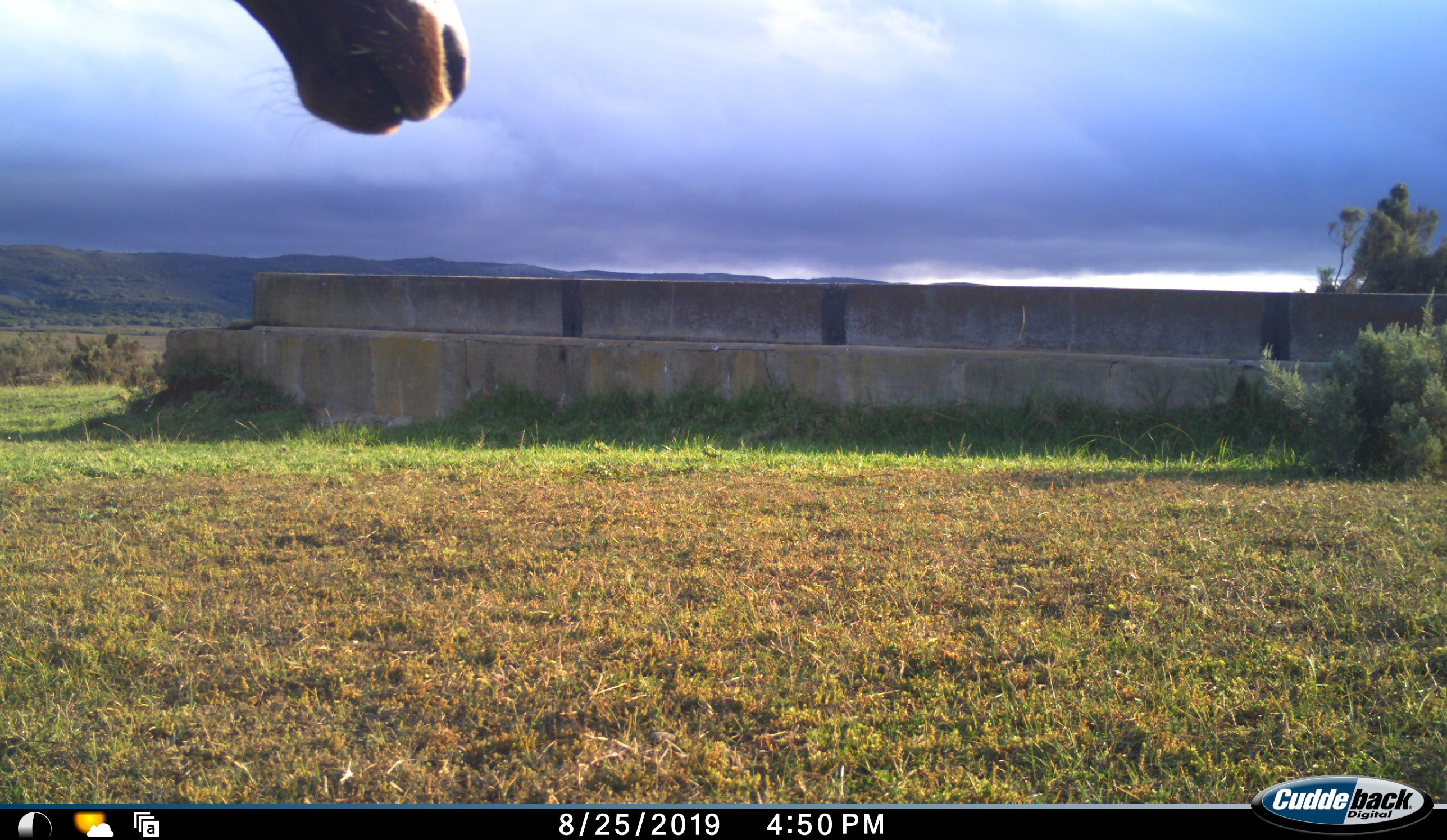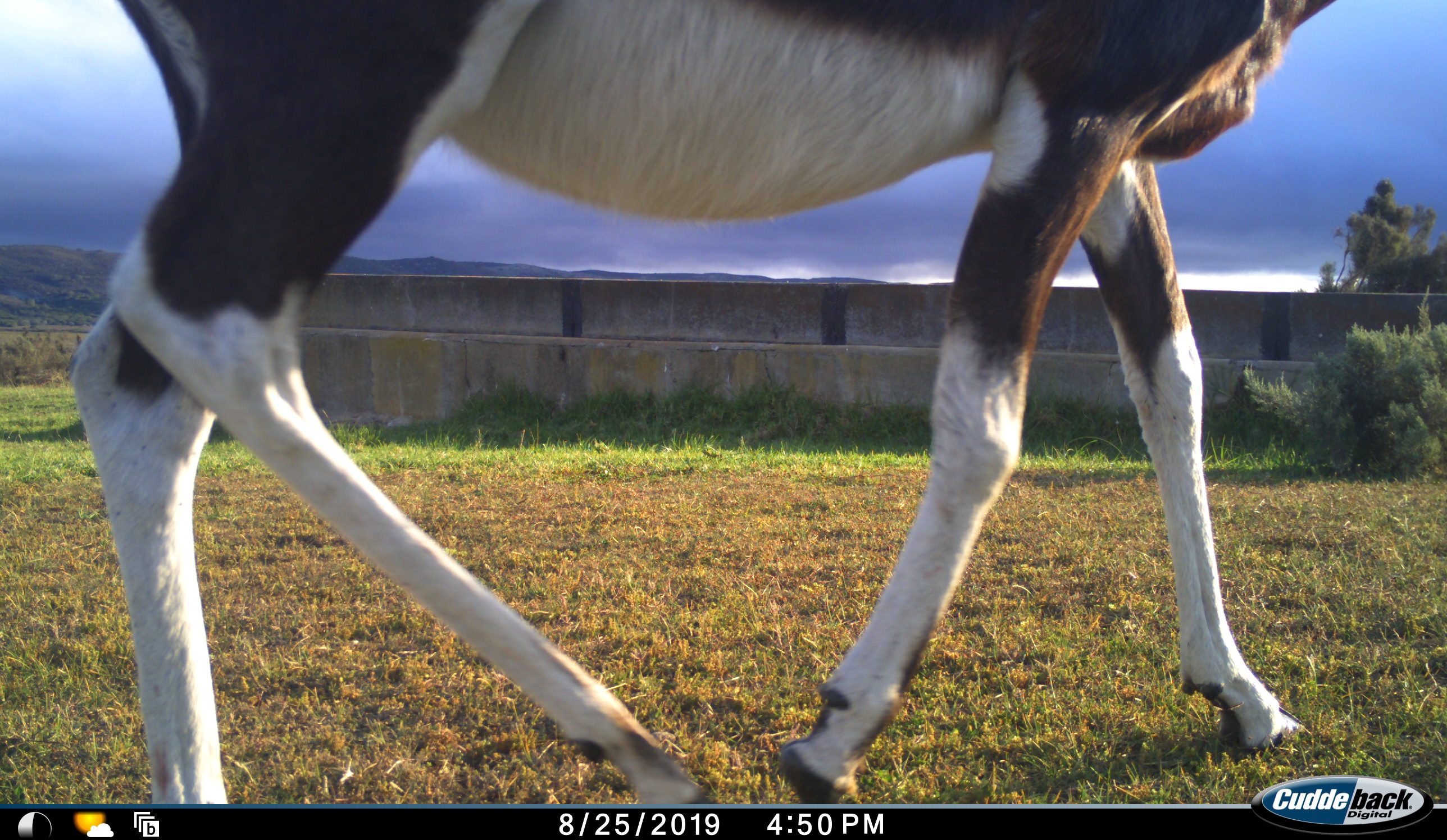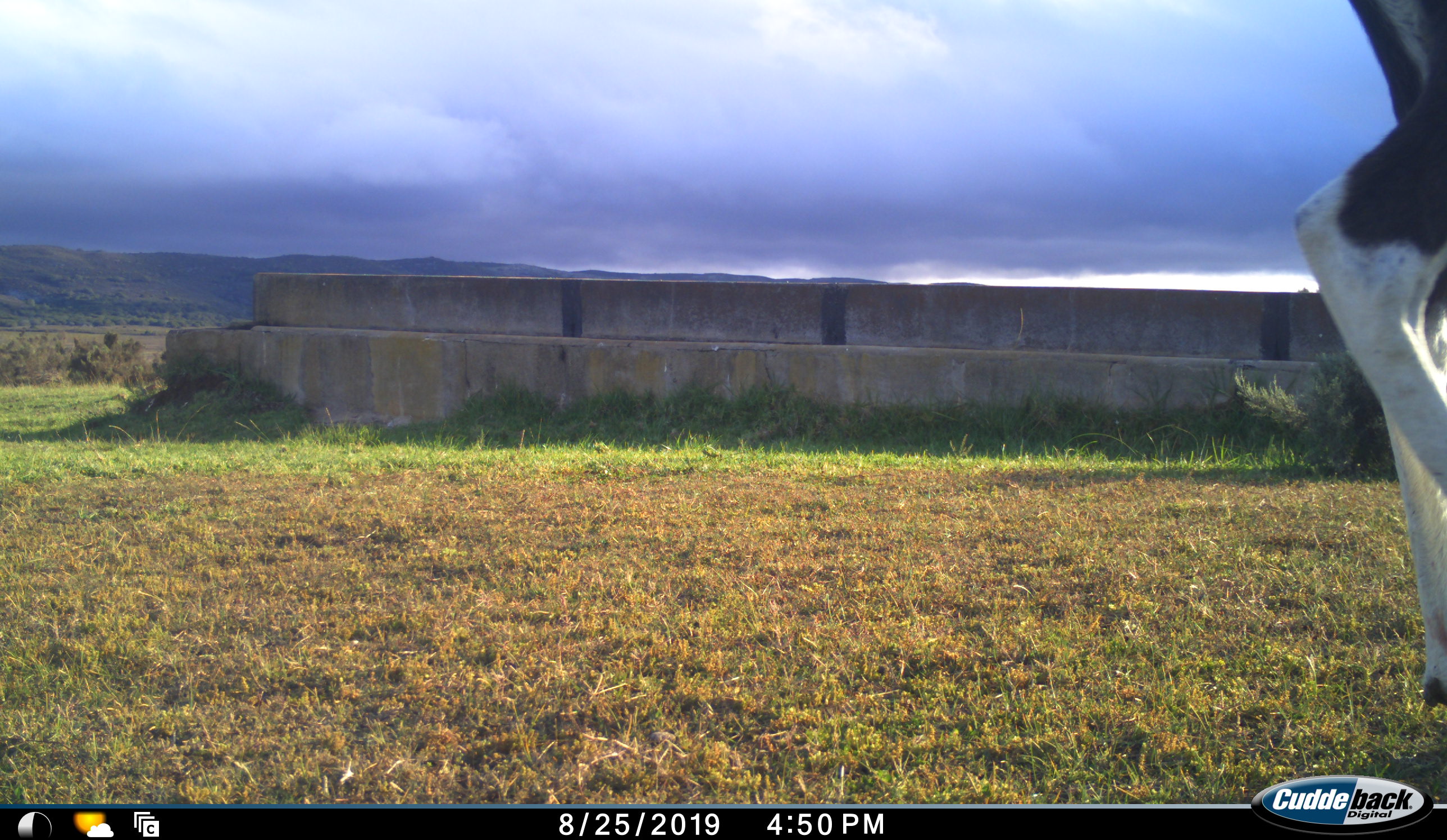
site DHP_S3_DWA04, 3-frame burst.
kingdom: Animalia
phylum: Chordata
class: Mammalia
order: Artiodactyla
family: Bovidae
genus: Damaliscus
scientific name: Damaliscus pygargus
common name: bontebok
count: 1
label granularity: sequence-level